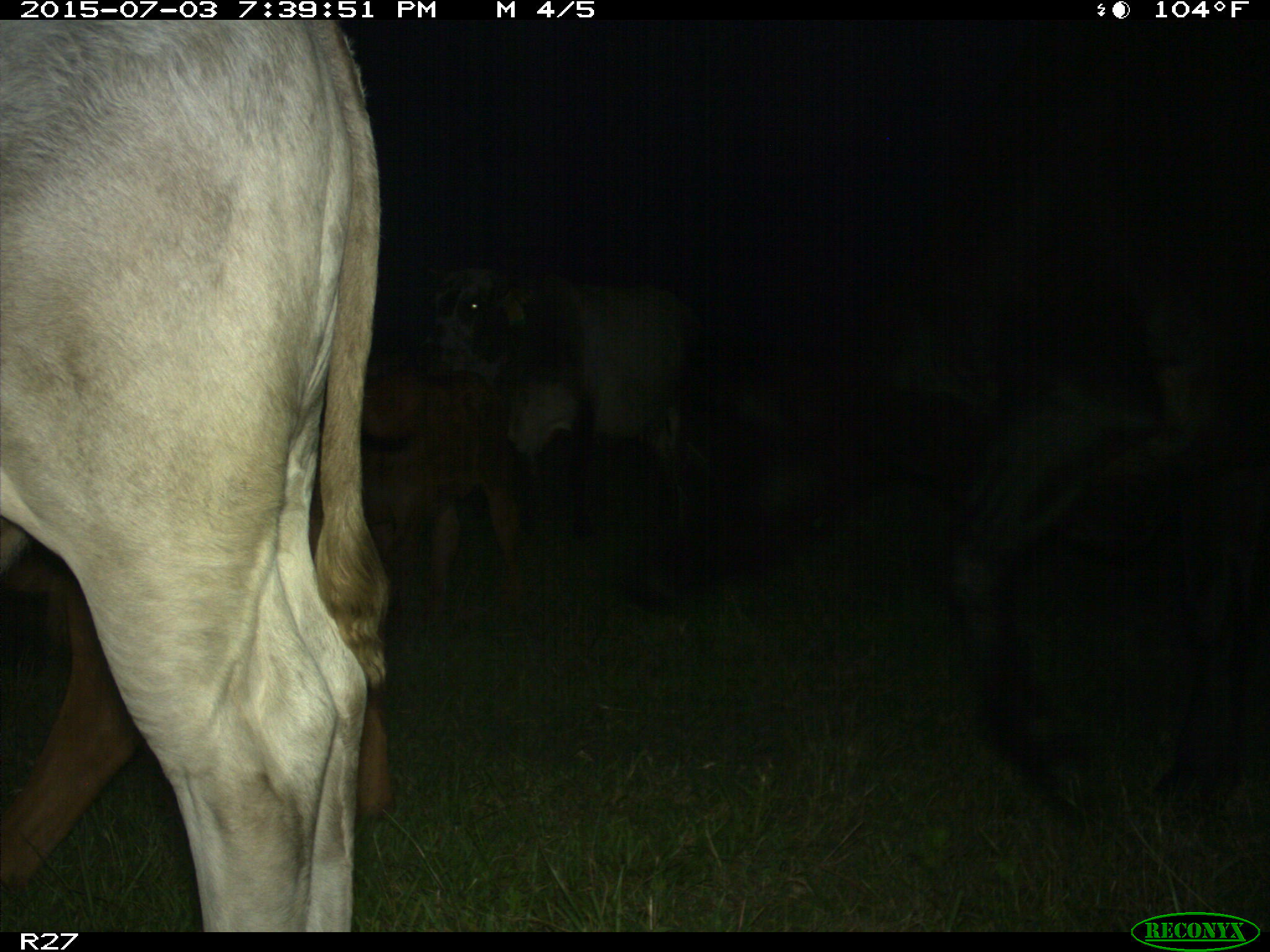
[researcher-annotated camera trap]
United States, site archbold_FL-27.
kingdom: Animalia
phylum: Chordata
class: Mammalia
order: Artiodactyla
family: Bovidae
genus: Bos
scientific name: Bos taurus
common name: domestic cow